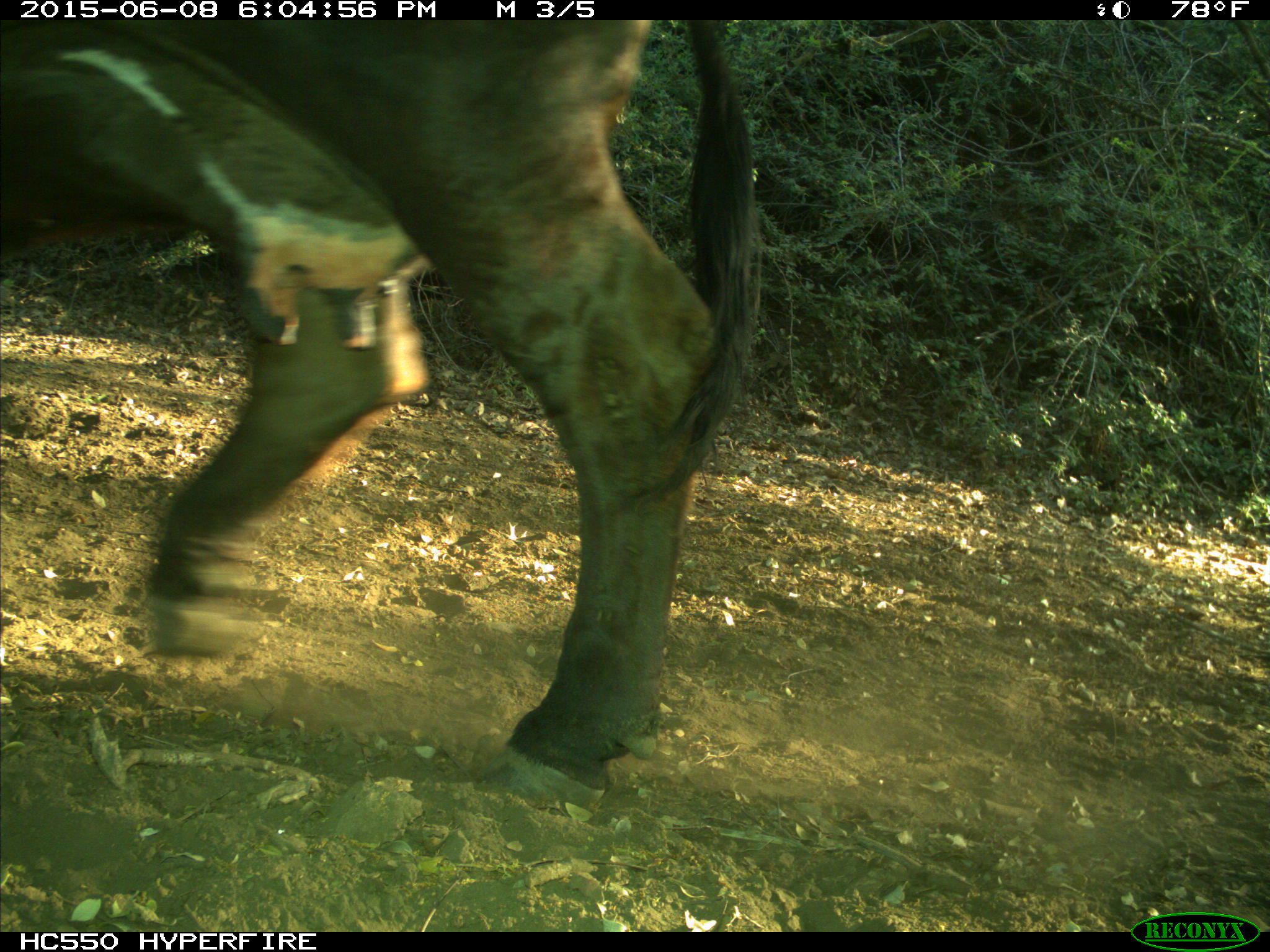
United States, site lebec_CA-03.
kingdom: Animalia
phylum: Chordata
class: Mammalia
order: Artiodactyla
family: Bovidae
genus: Bos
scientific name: Bos taurus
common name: domestic cow